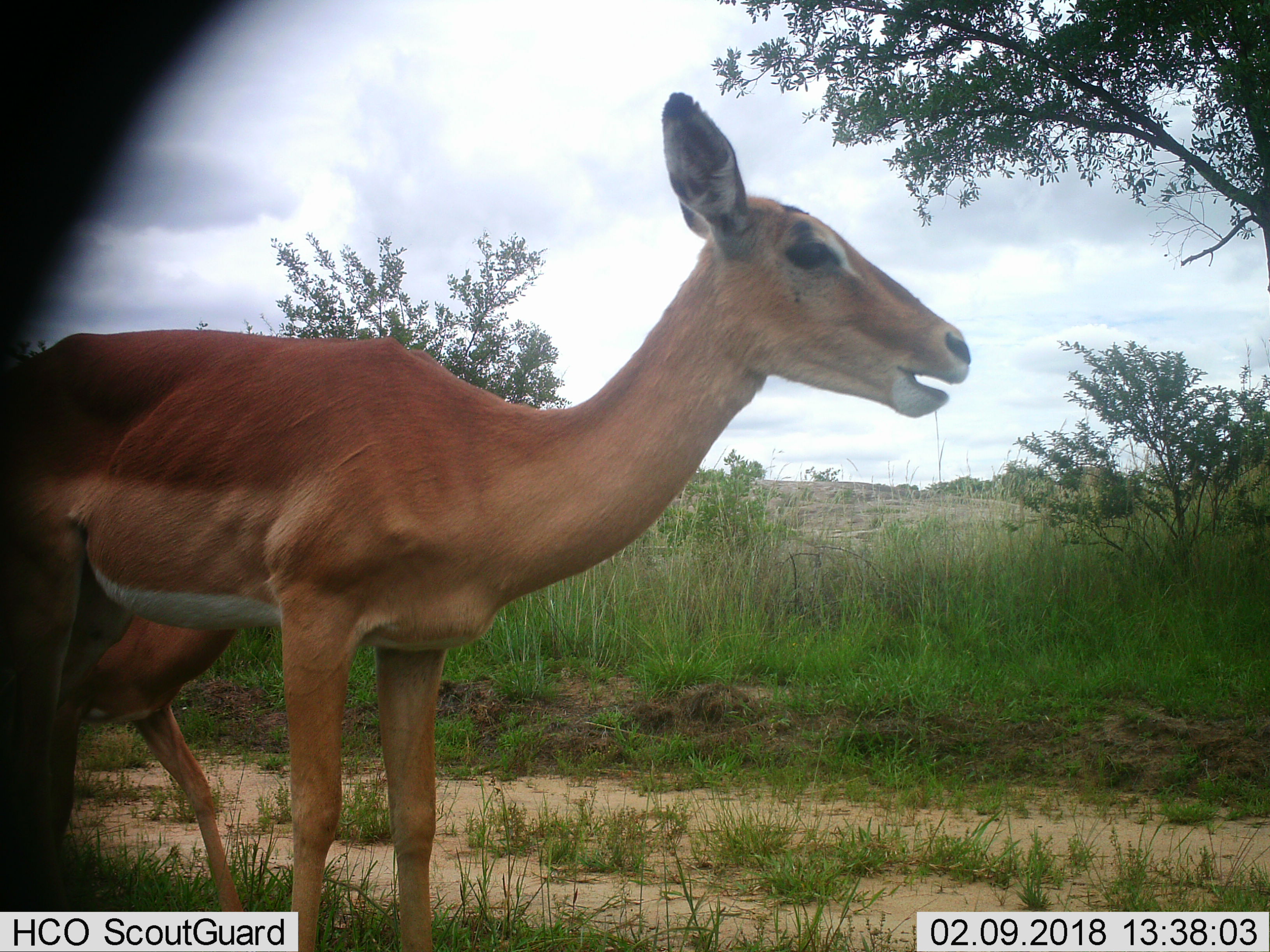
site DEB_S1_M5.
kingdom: Animalia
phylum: Chordata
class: Mammalia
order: Artiodactyla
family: Bovidae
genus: Aepyceros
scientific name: Aepyceros melampus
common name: impala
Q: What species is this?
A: Impala (Aepyceros melampus).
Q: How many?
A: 2.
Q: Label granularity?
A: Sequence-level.